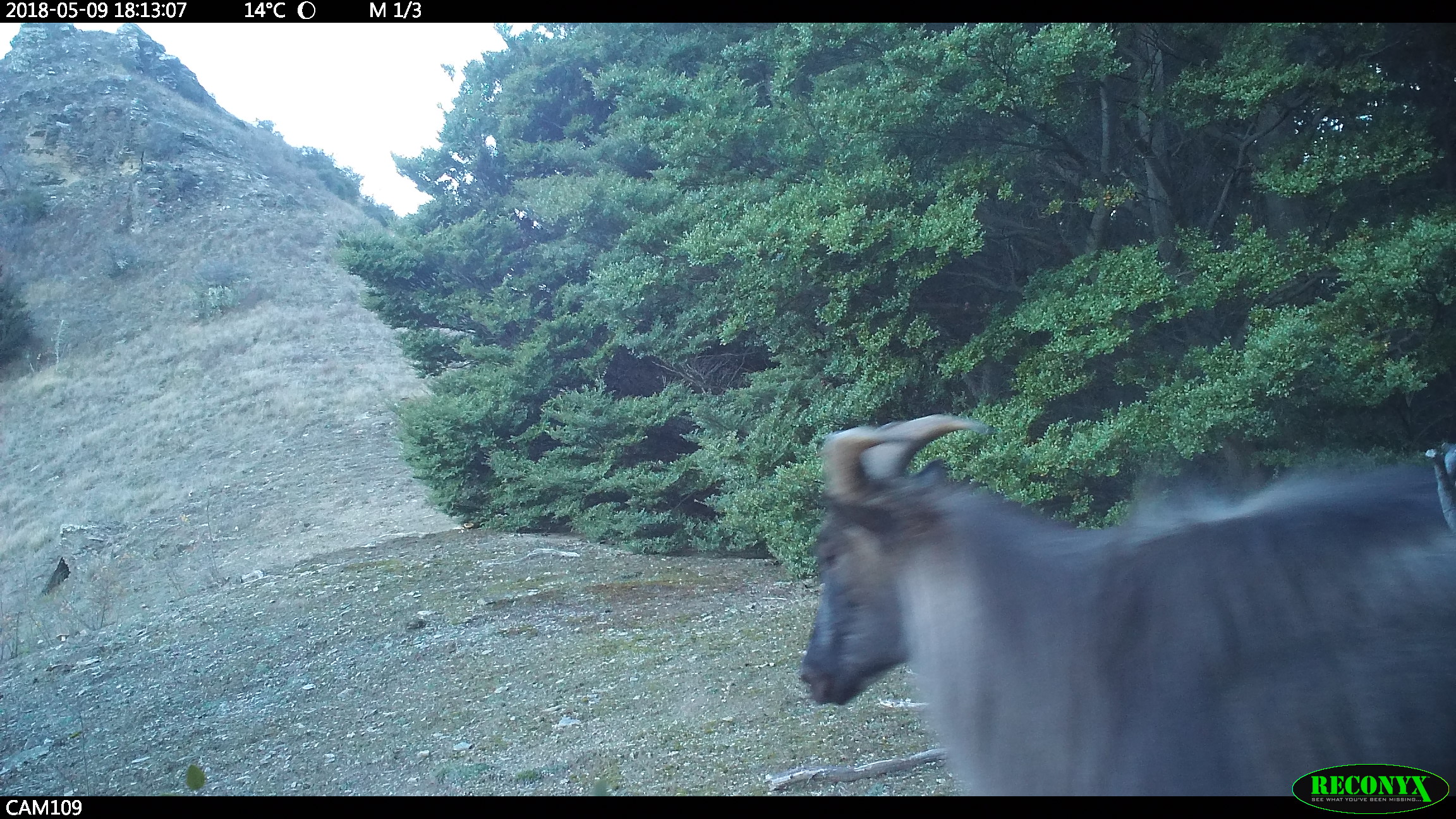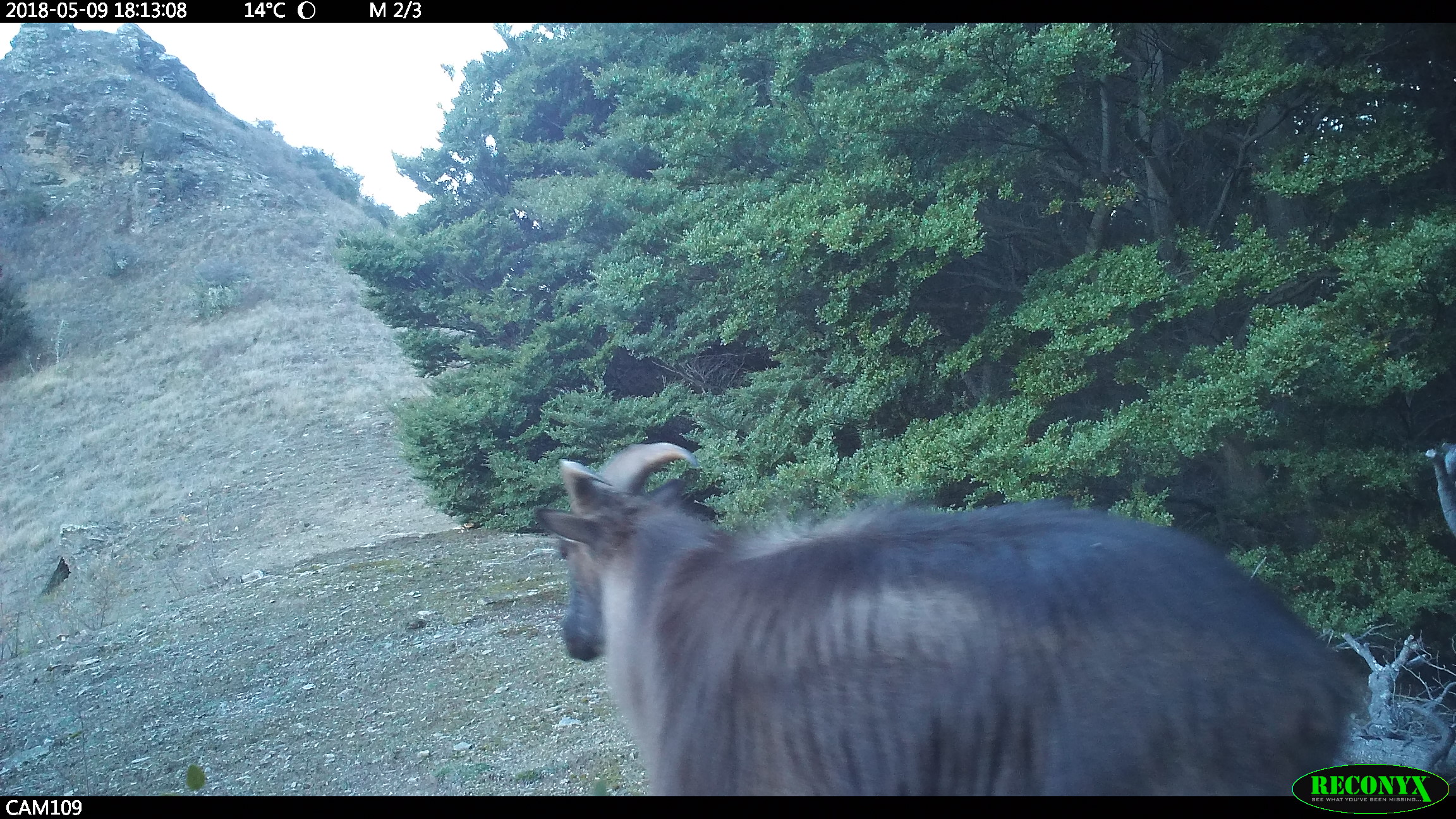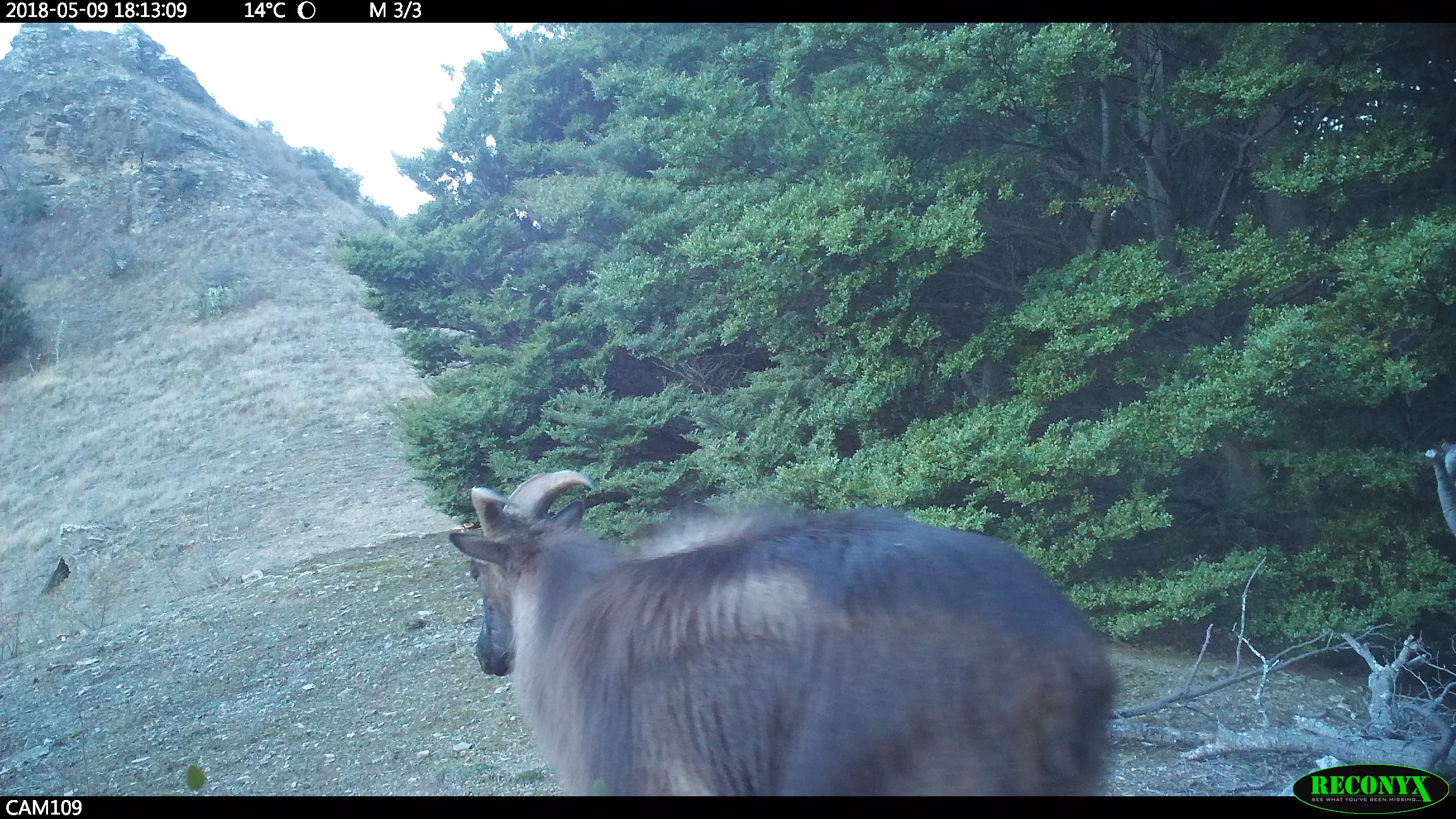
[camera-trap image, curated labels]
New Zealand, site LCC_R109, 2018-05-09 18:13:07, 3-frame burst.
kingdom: Animalia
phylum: Chordata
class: Mammalia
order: Artiodactyla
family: Bovidae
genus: Nilgiritragus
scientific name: Nilgiritragus hylocrius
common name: tahr